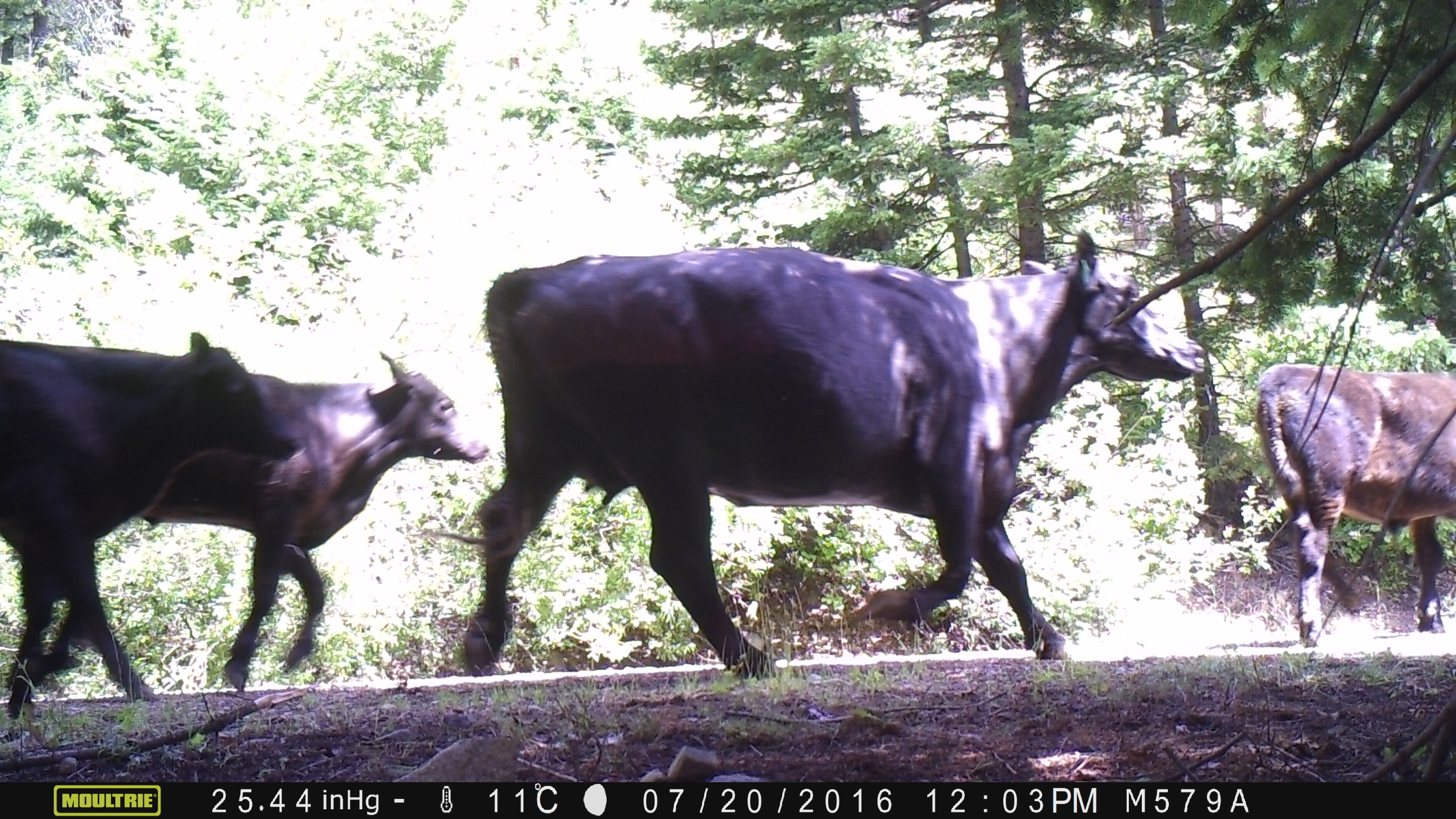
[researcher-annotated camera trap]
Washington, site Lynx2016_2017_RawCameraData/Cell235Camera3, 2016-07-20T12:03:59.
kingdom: Animalia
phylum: Chordata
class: Mammalia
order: Artiodactyla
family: Bovidae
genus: Bos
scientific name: Bos taurus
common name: domestic cattle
Domestic cattle (Bos taurus). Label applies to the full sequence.